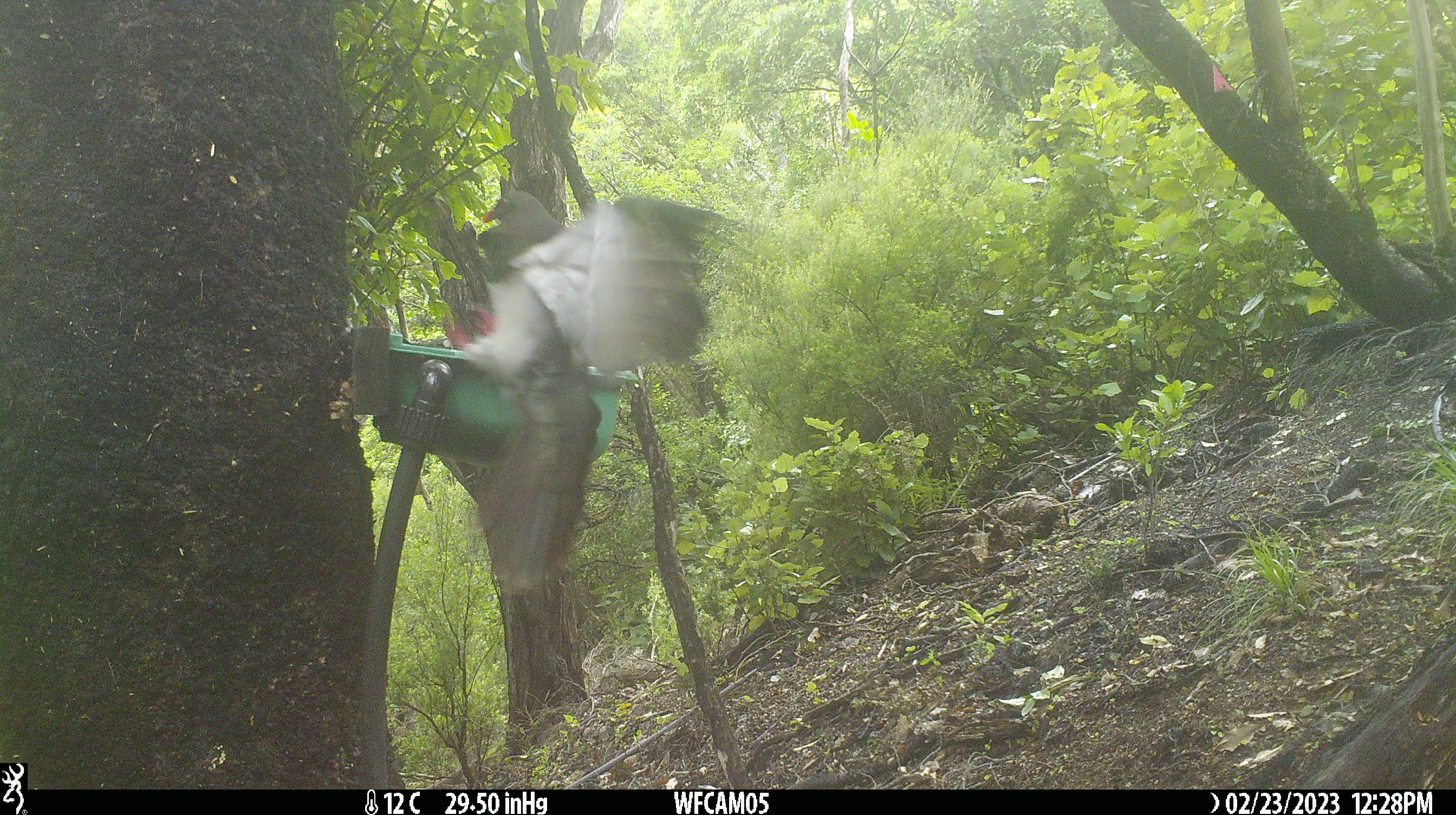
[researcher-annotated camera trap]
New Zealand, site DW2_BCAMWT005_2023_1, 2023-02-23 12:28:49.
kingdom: Animalia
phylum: Chordata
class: Aves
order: Columbiformes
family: Columbidae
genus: Hemiphaga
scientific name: Hemiphaga novaeseelandiae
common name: new zealand pigeon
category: kereru